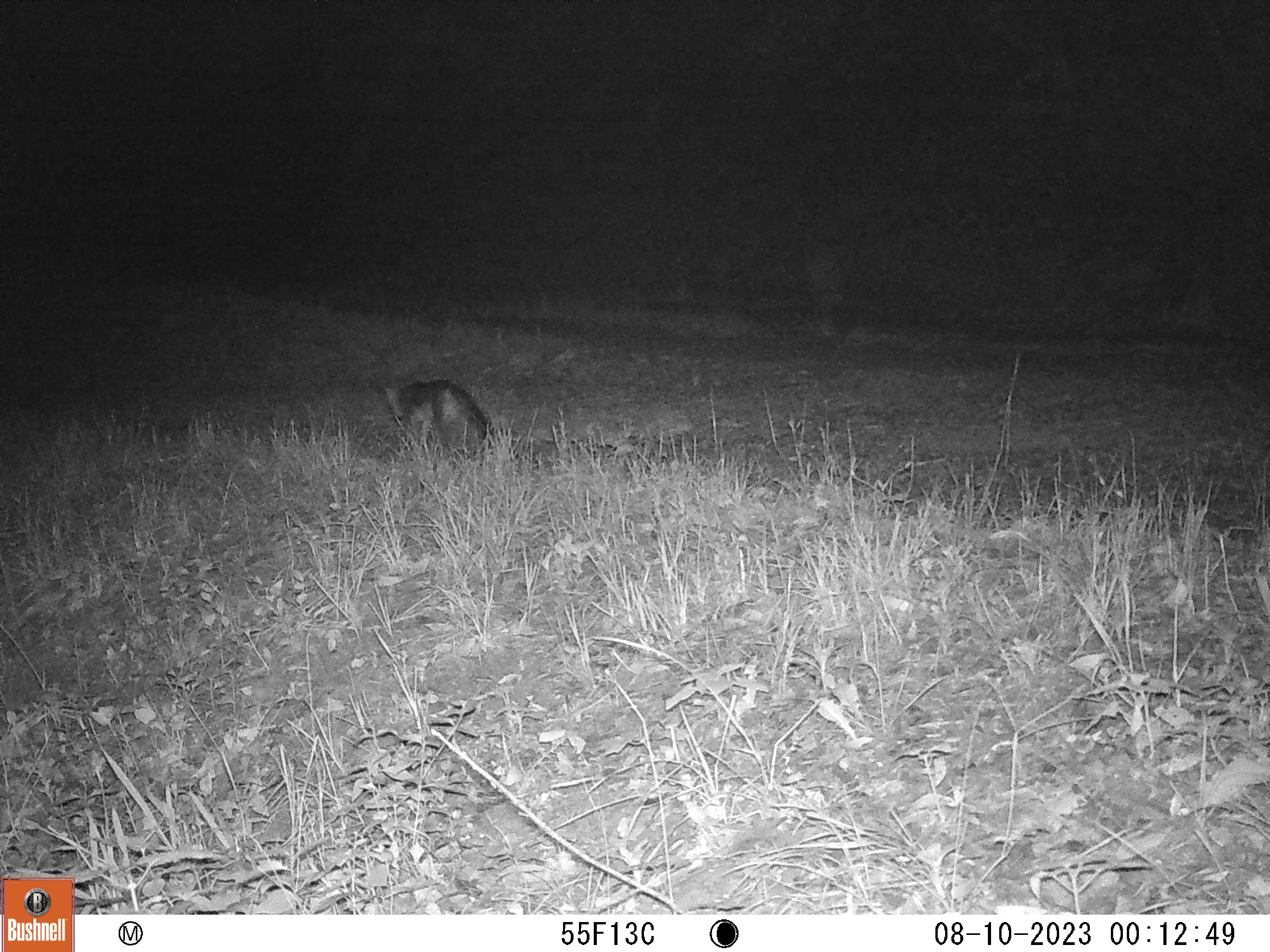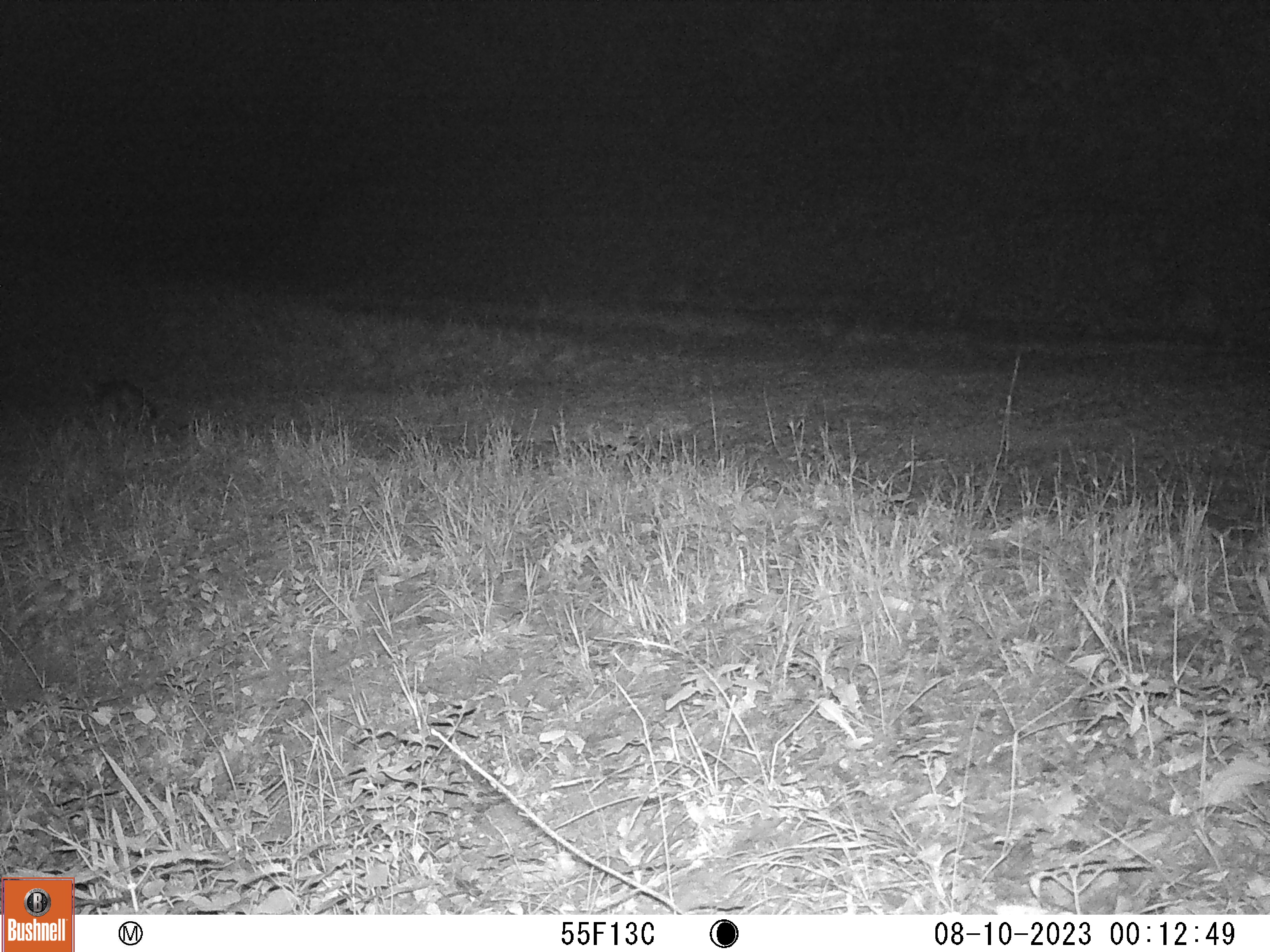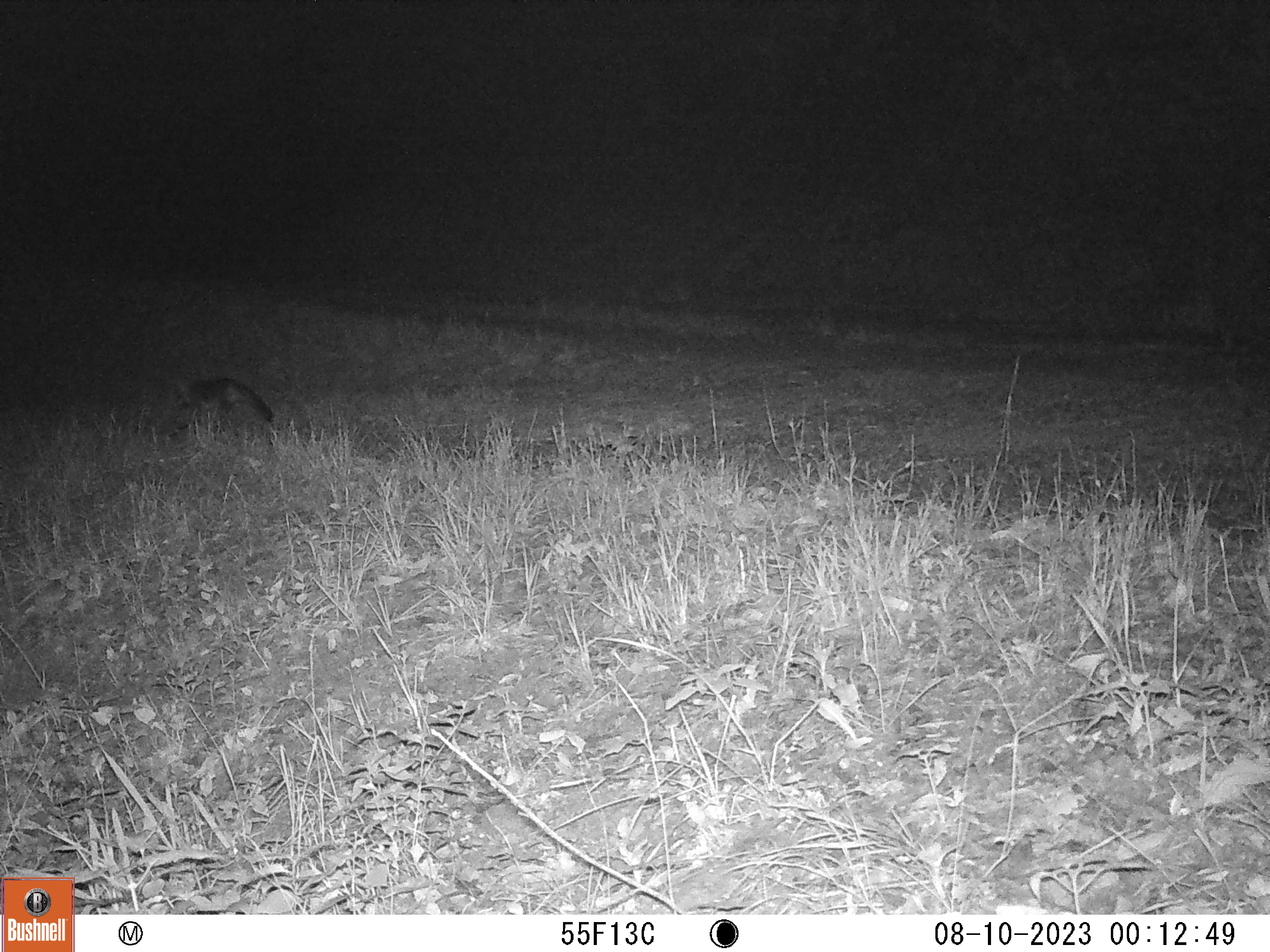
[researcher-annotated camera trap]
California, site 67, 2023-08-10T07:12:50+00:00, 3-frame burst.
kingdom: Animalia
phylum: Chordata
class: Mammalia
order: Carnivora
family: Canidae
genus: Urocyon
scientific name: Urocyon cinereoargenteus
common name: gray fox